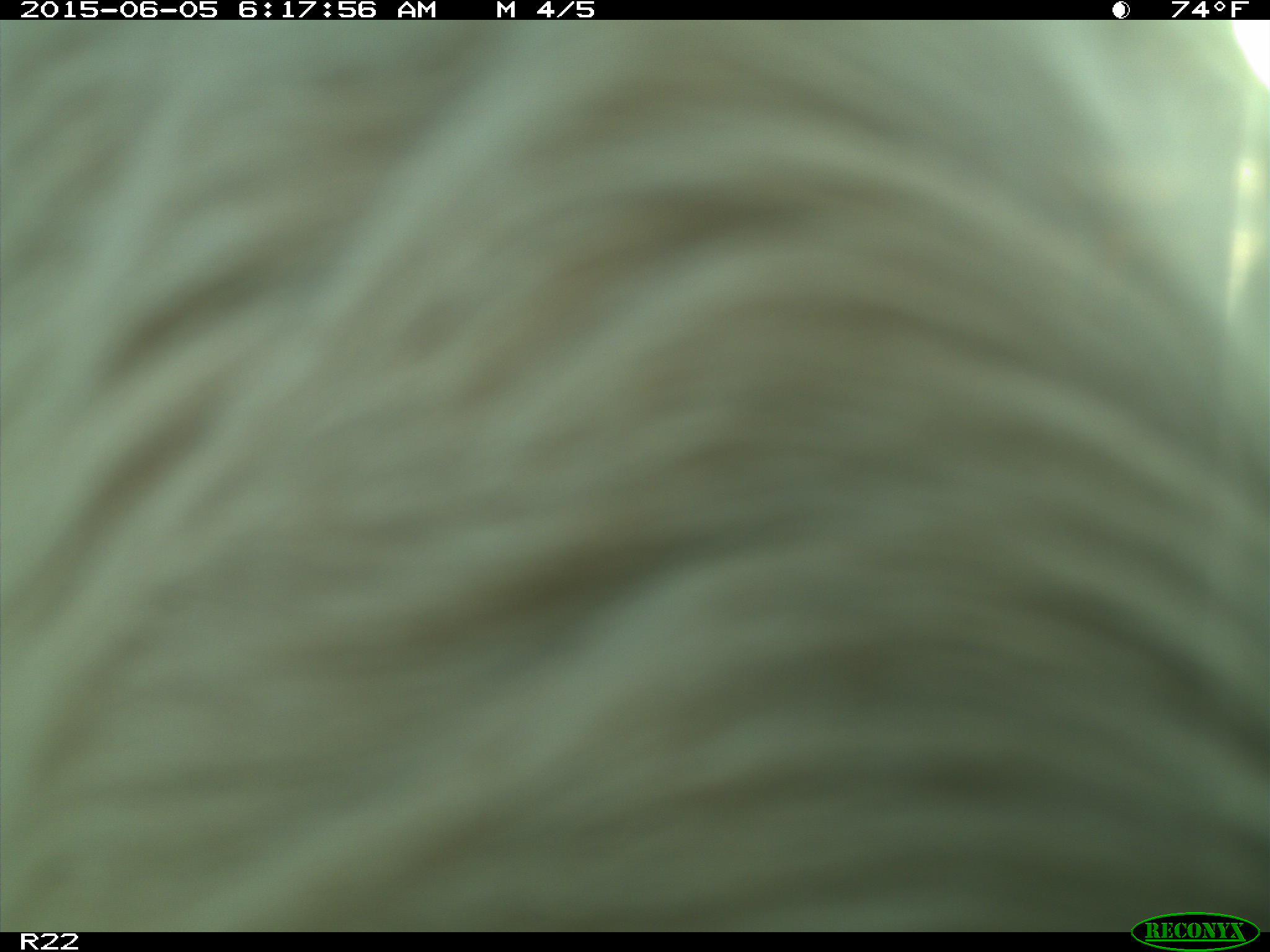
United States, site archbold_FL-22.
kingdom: Animalia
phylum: Chordata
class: Mammalia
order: Artiodactyla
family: Bovidae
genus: Bos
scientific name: Bos taurus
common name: domestic cow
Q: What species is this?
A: Bos taurus (domestic cow).